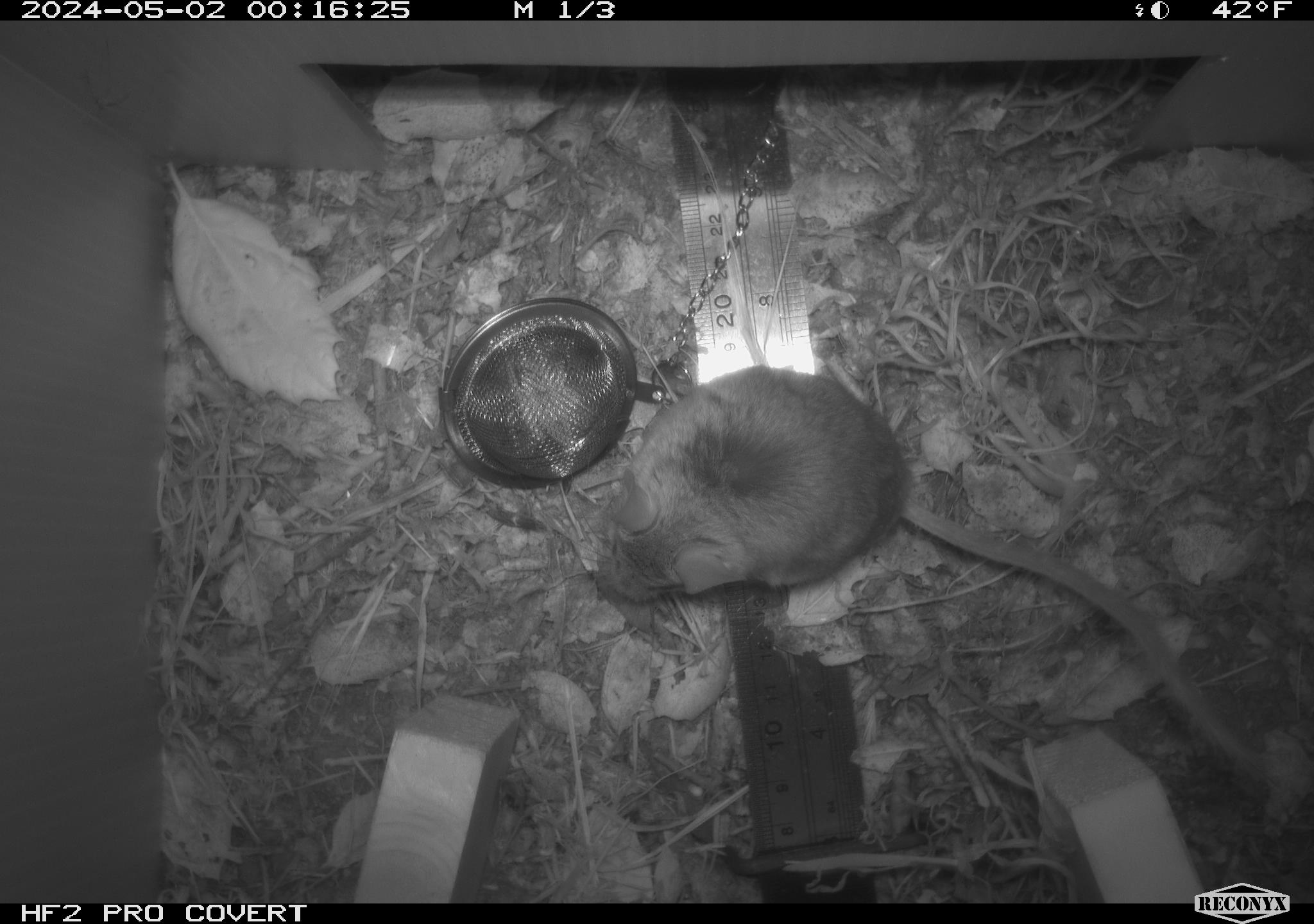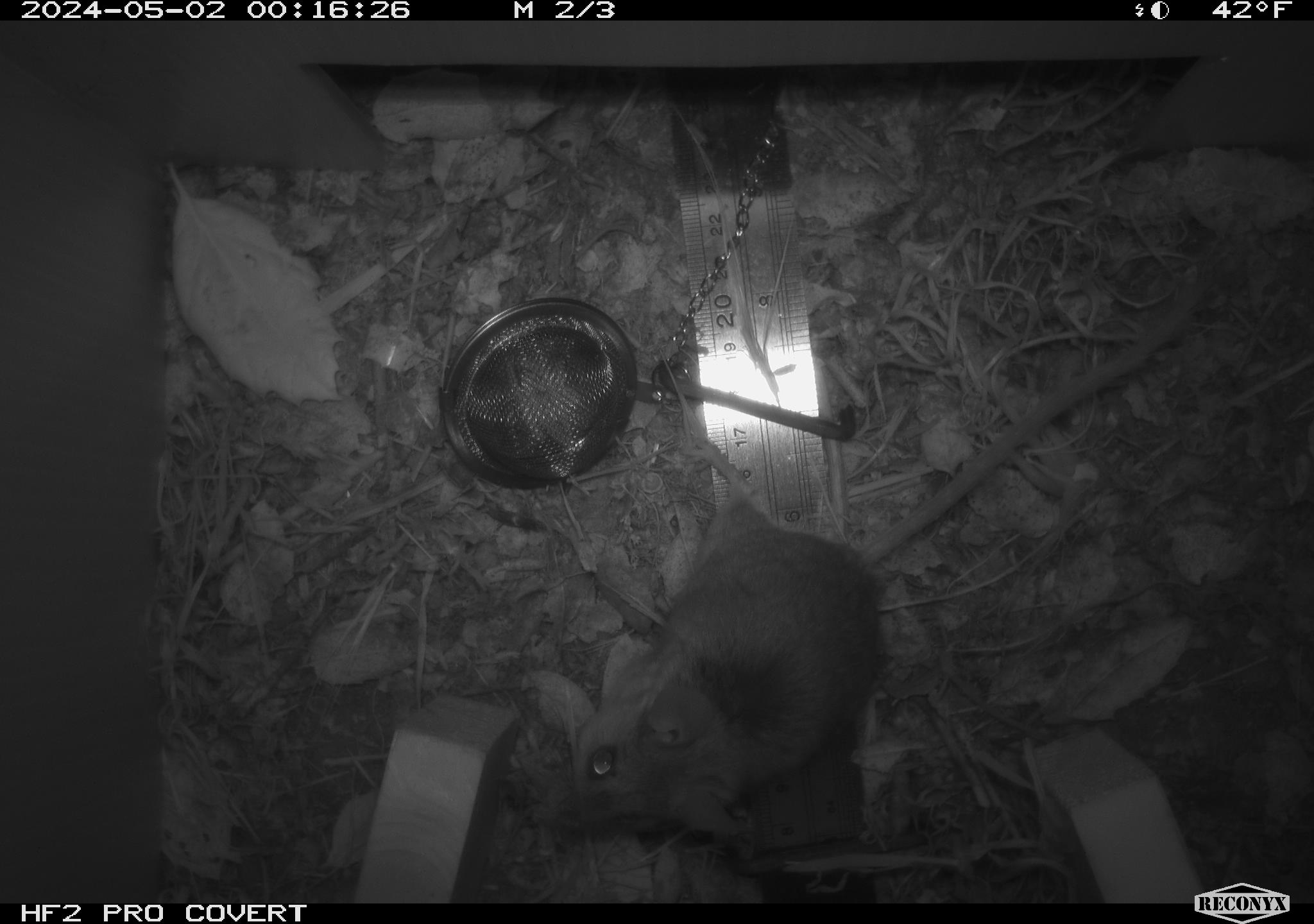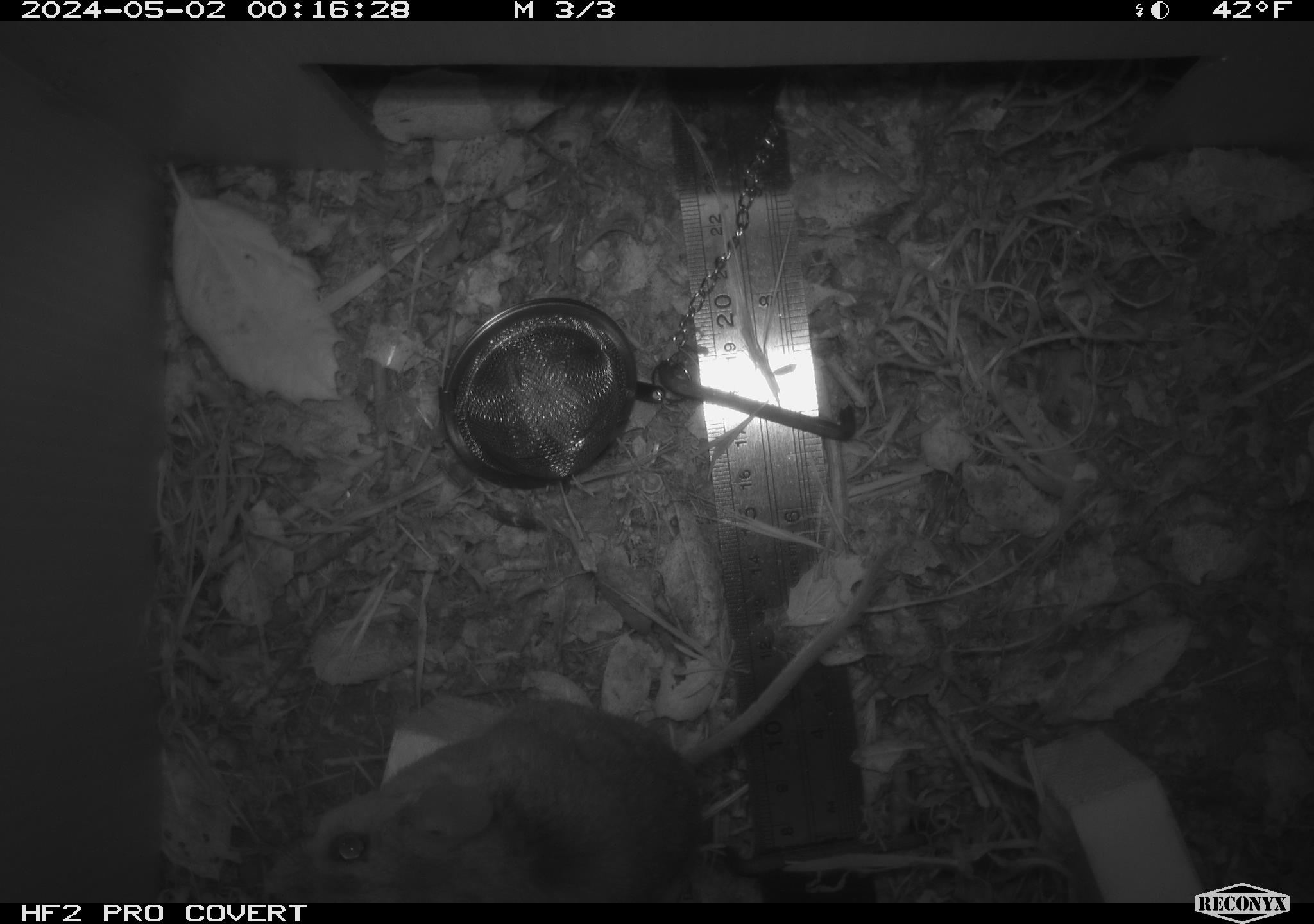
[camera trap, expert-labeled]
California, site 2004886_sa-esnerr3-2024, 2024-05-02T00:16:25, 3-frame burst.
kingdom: Animalia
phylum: Chordata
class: Mammalia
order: Rodentia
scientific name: Rodentia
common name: rodent